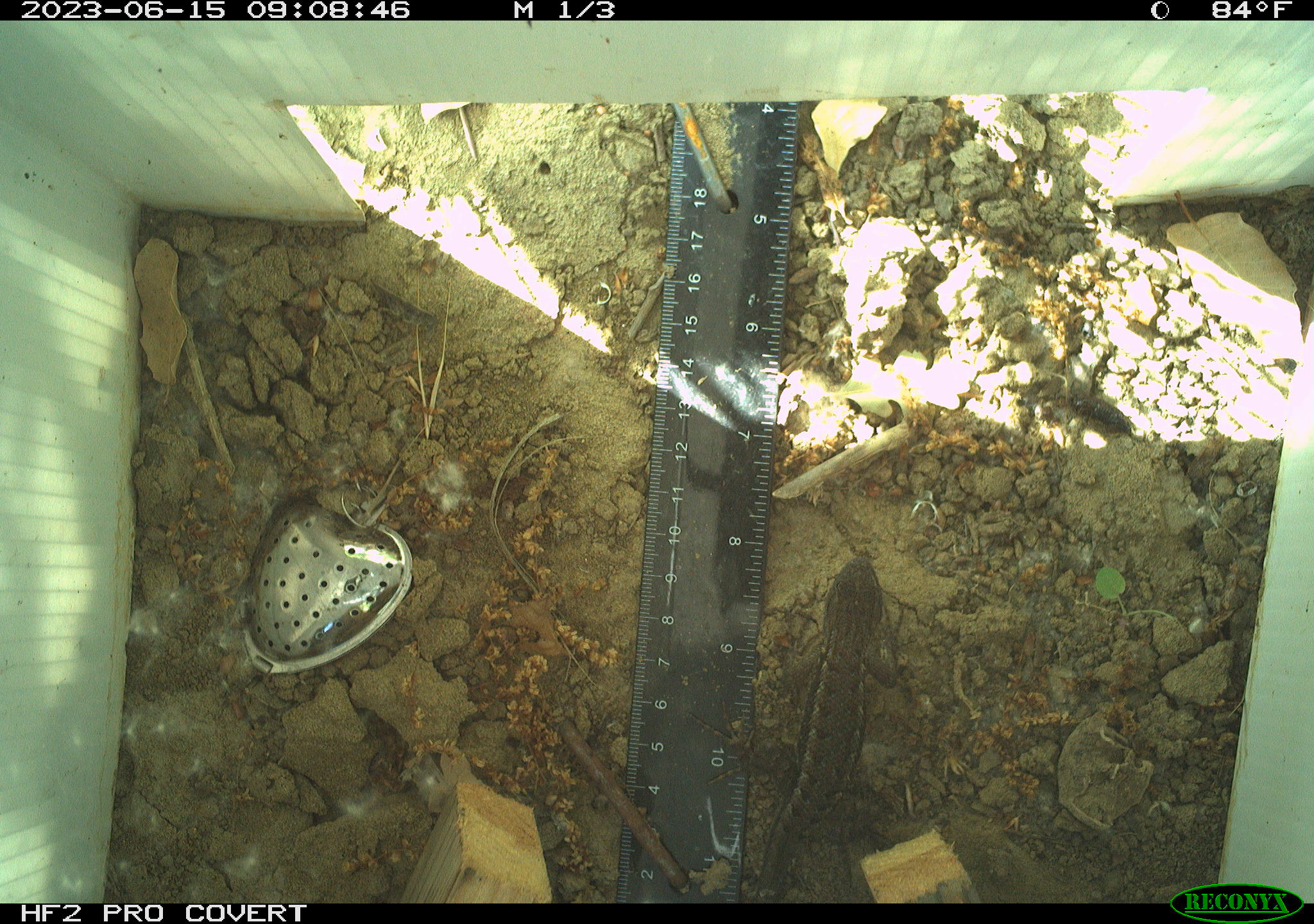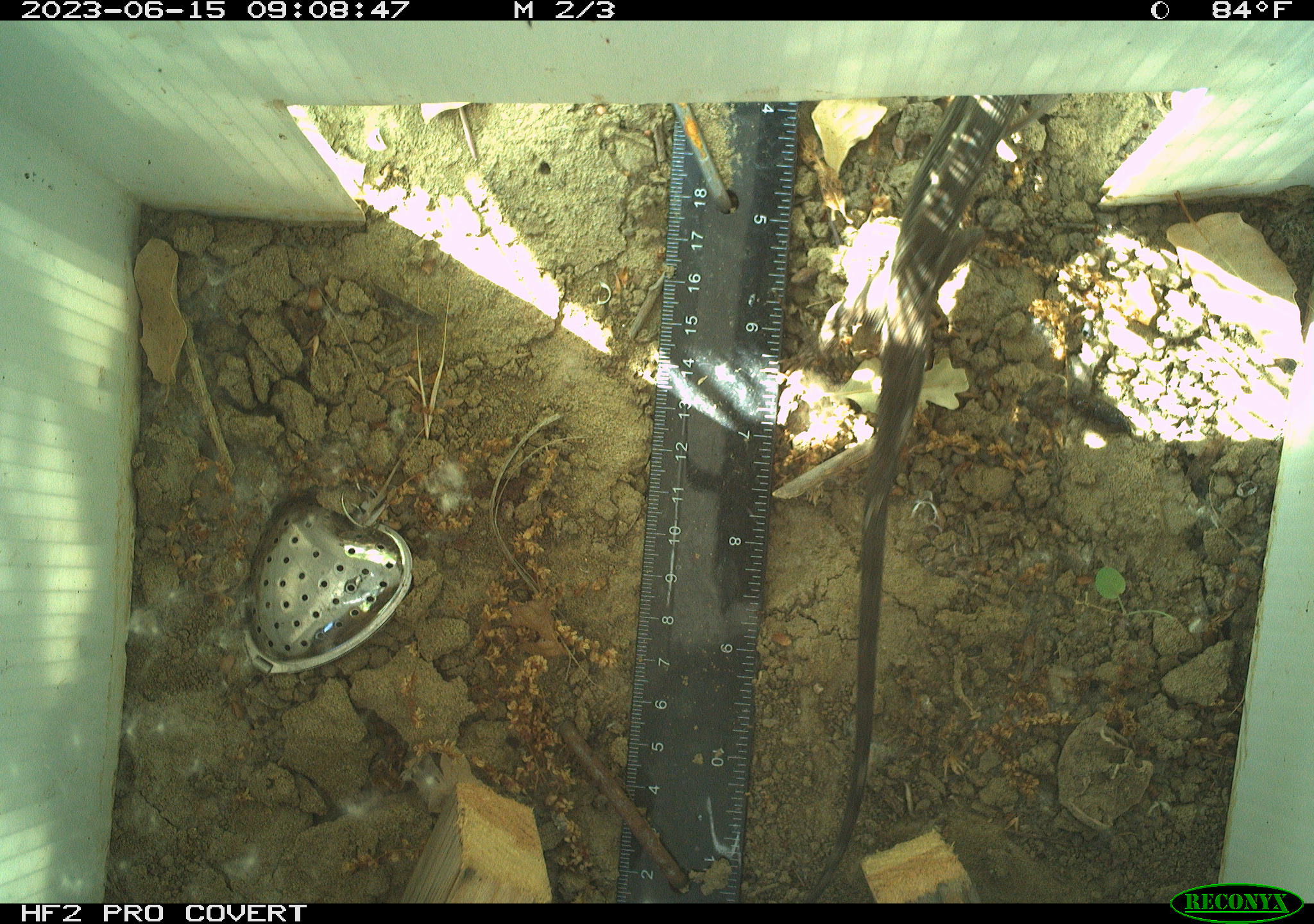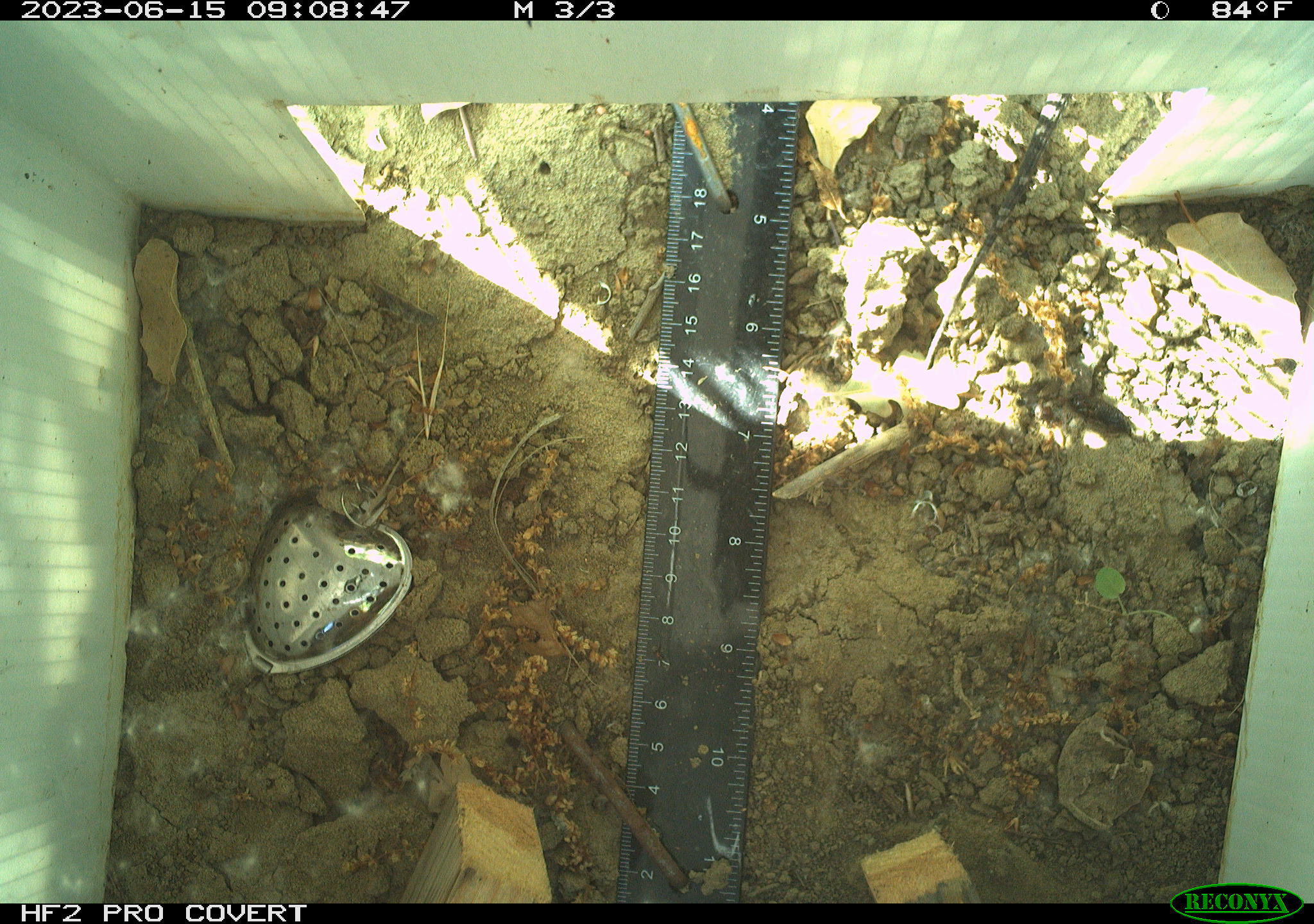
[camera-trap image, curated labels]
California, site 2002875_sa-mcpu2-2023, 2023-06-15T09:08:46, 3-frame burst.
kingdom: Animalia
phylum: Chordata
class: Reptilia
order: Squamata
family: Phrynosomatidae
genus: Sceloporus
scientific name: Sceloporus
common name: spiny lizards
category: sceloporus species